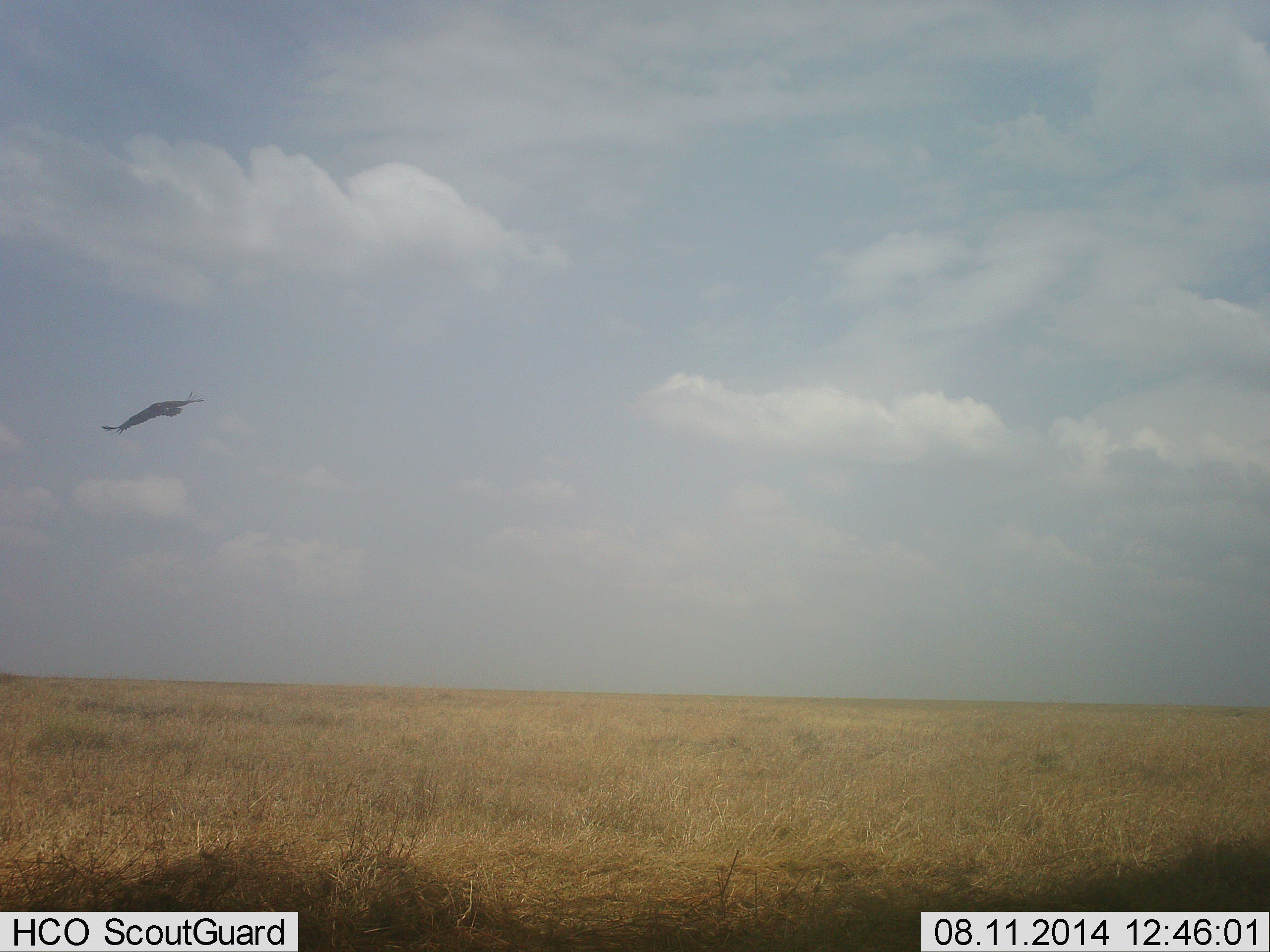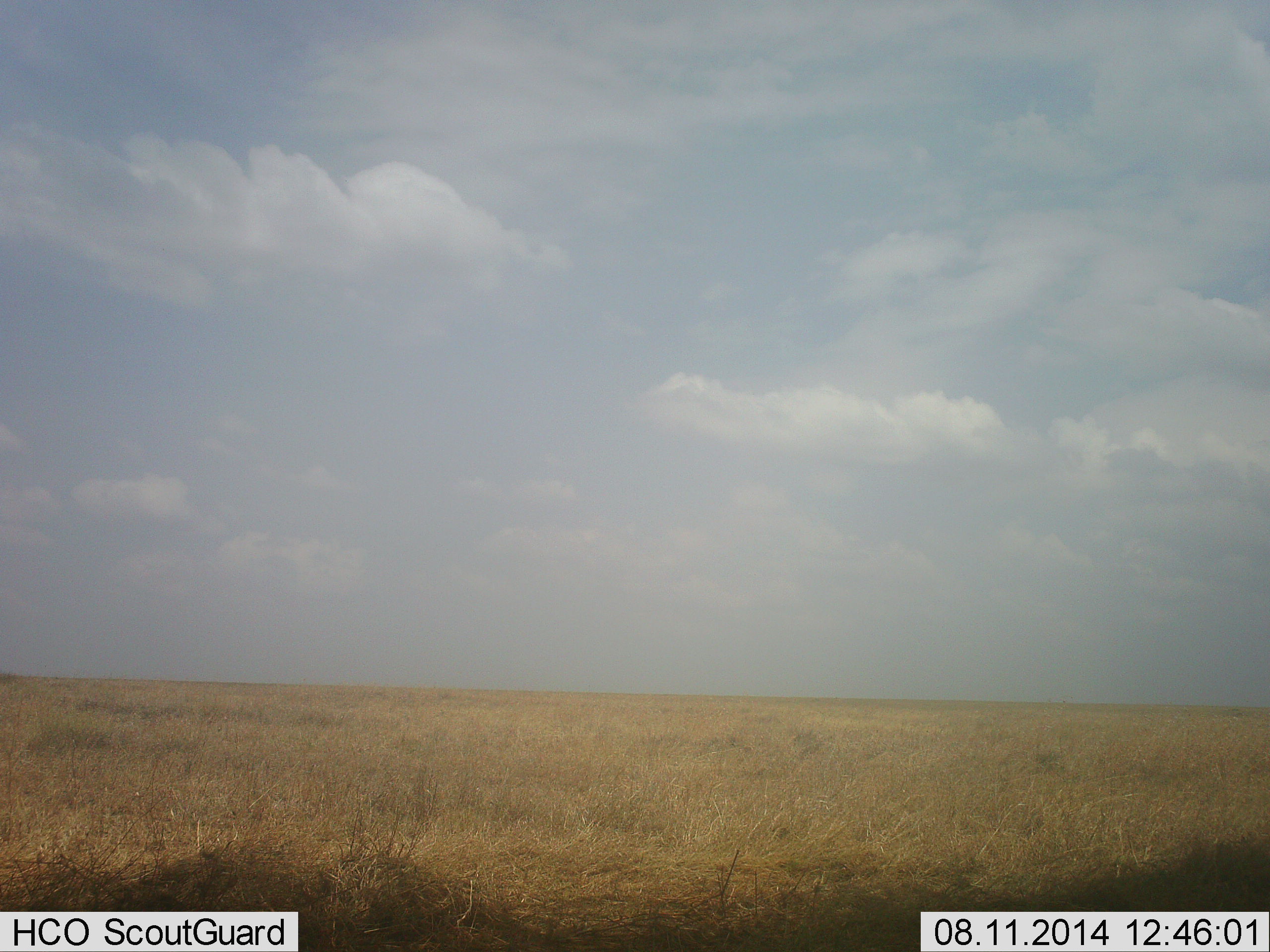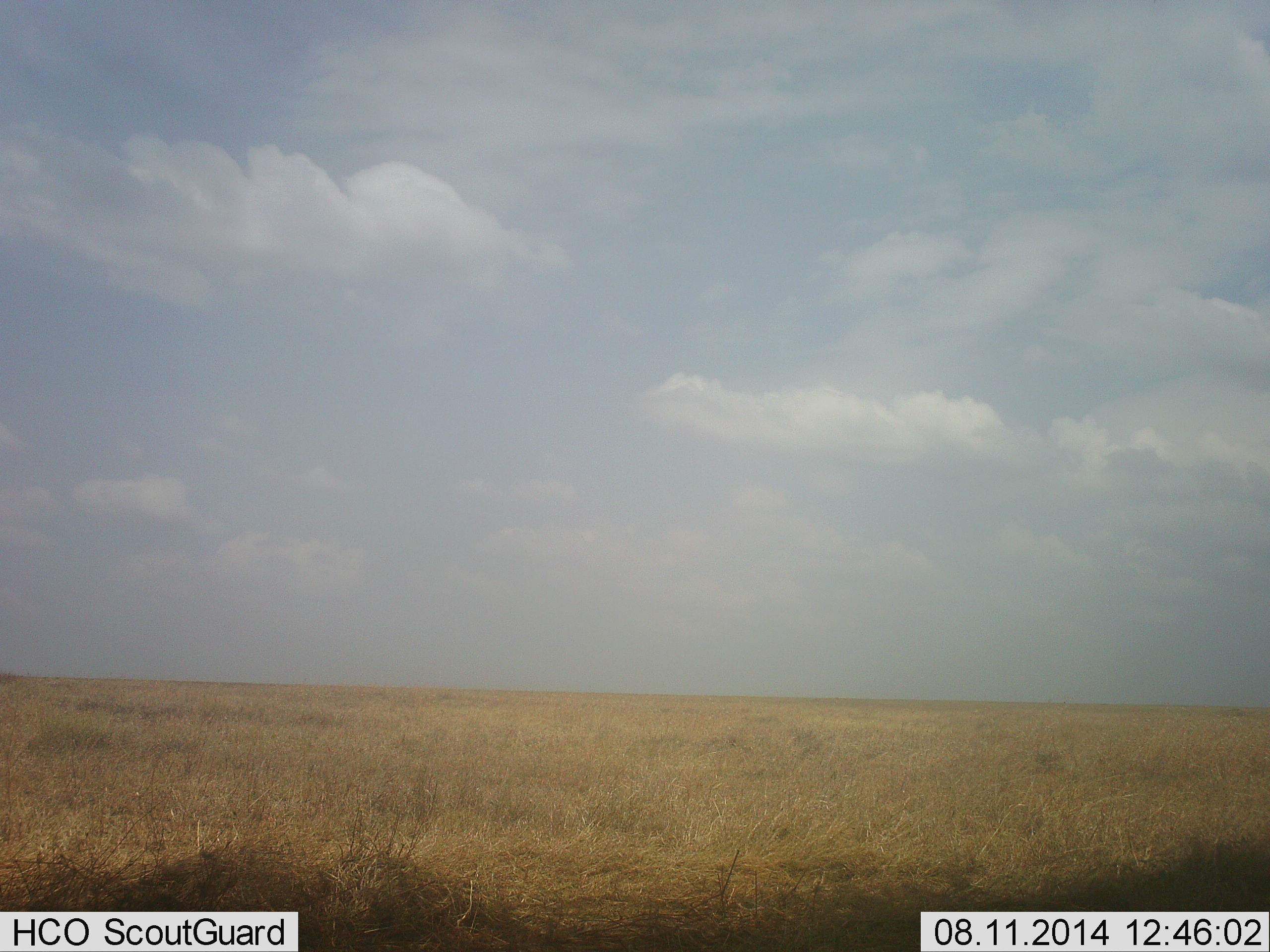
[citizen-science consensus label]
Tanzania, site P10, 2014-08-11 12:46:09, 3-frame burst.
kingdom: Animalia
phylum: Chordata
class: Aves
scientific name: Aves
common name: bird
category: otherbird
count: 1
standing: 0%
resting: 0%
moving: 100%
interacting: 0%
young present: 0%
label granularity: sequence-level